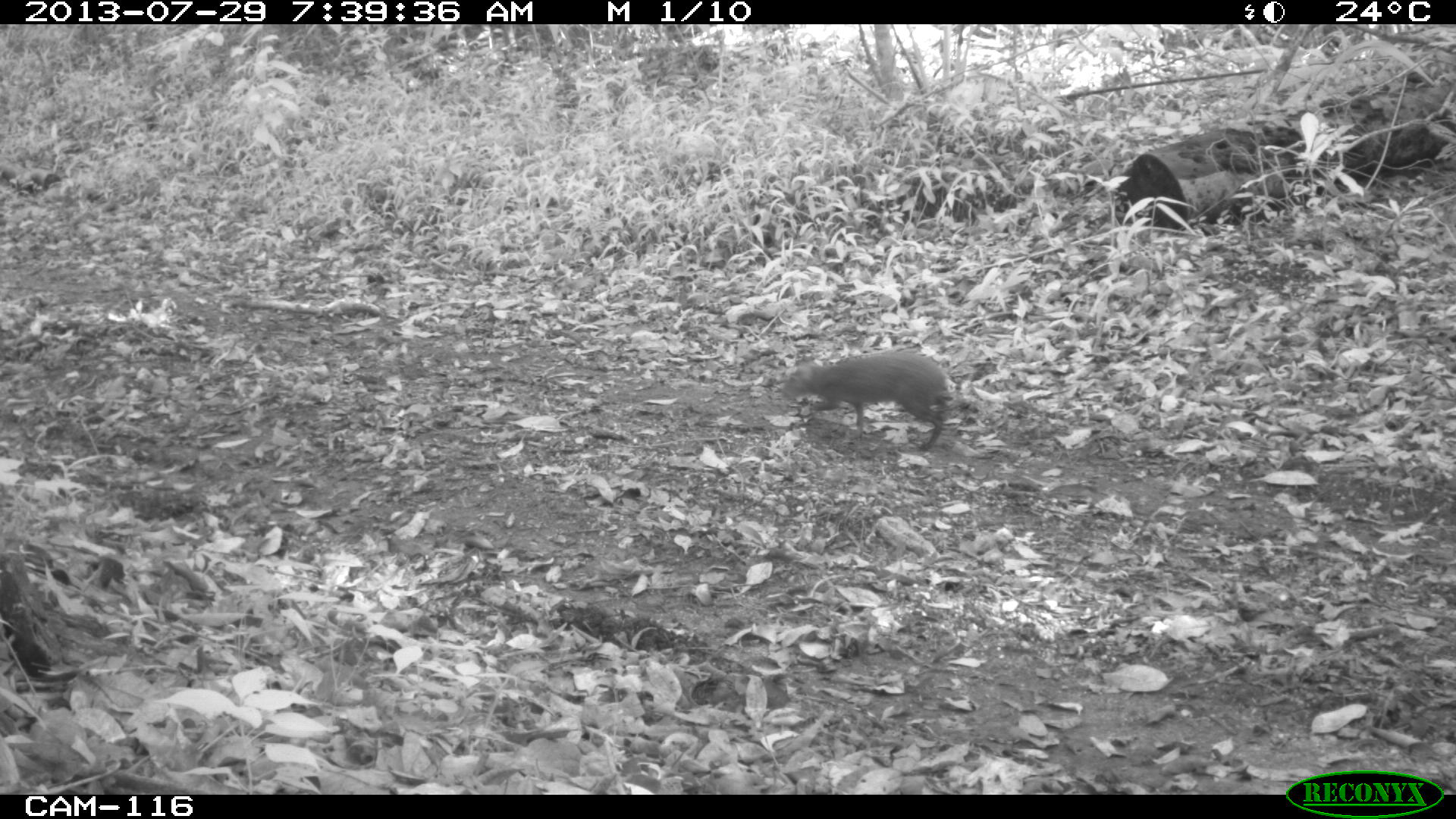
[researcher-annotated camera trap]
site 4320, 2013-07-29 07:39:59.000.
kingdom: Animalia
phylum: Chordata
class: Mammalia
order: Rodentia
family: Dasyproctidae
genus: Dasyprocta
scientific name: Dasyprocta punctata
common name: central american agouti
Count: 1.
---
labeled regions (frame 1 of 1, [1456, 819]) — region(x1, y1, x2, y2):
dasyprocta punctata: region(781, 350, 950, 450)